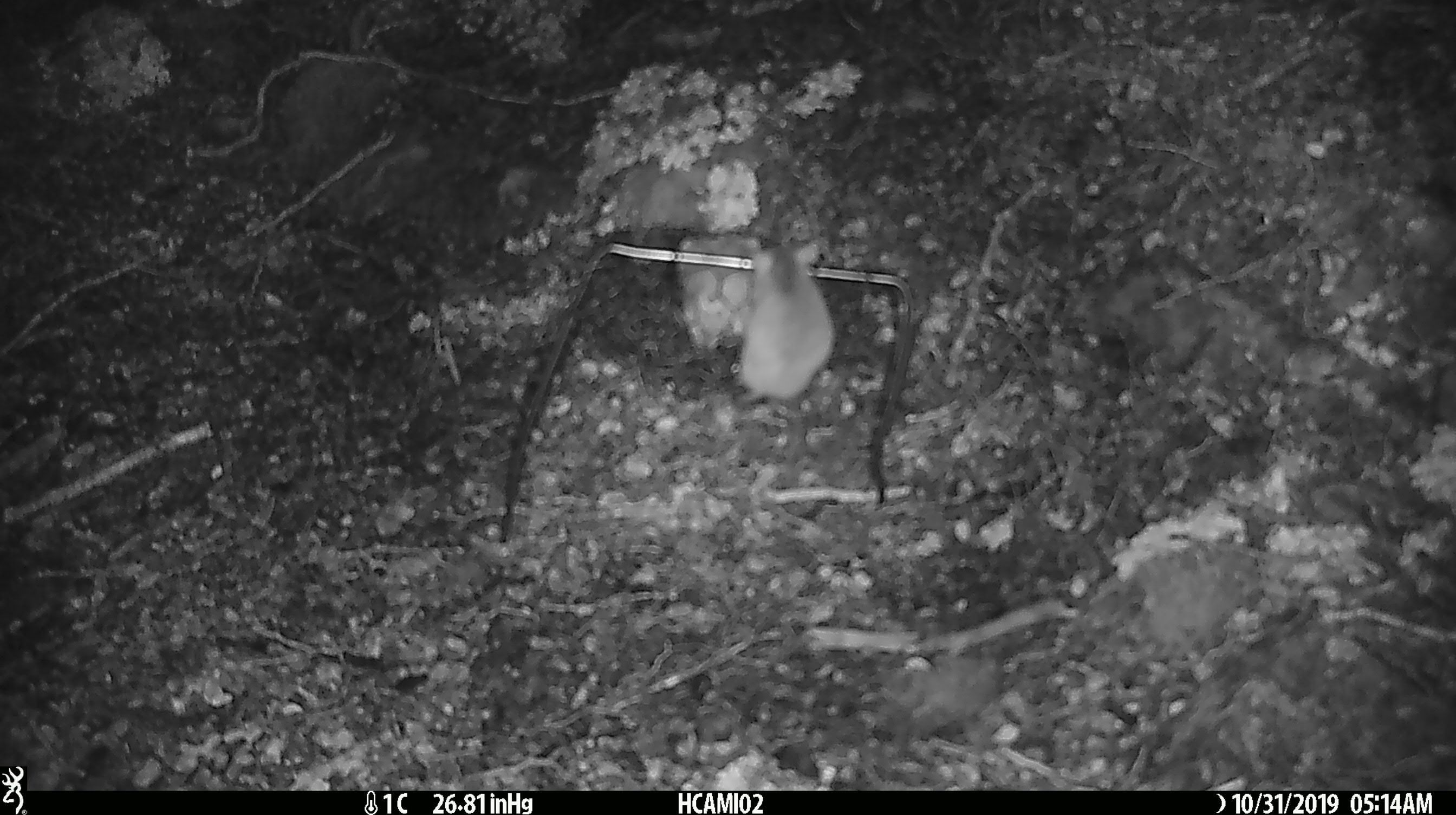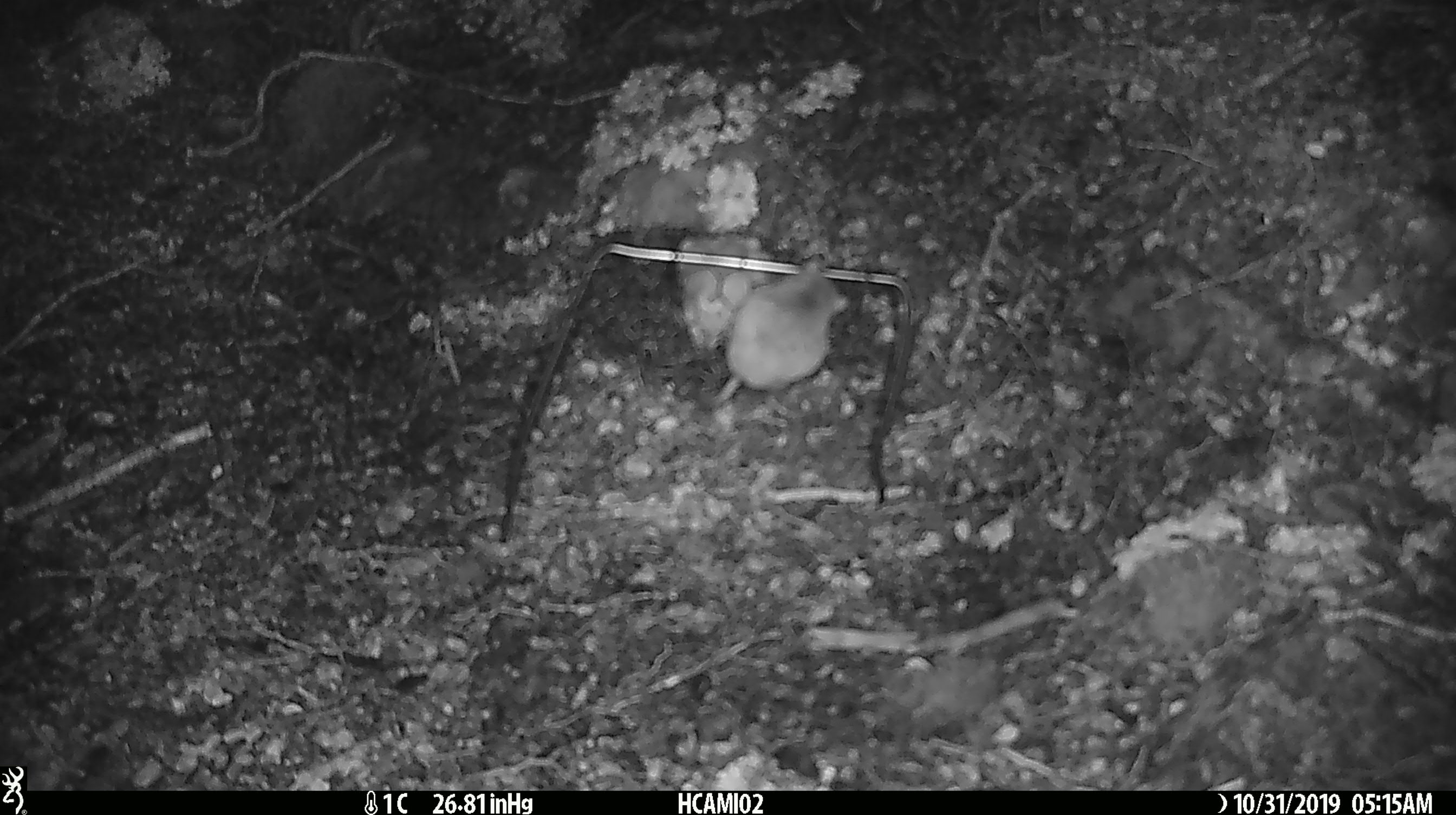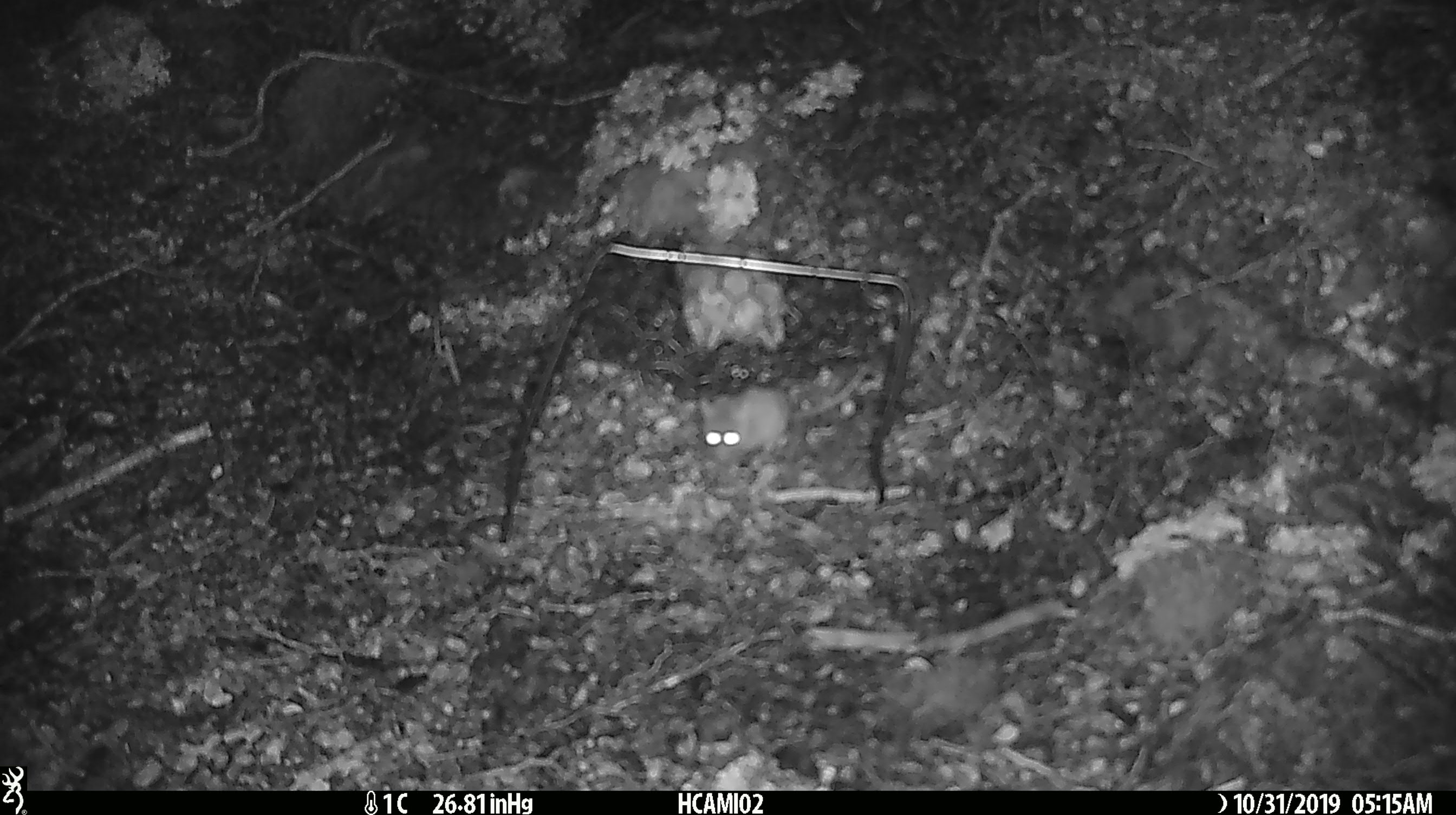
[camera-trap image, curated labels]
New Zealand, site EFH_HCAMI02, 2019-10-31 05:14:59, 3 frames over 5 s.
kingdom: Animalia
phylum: Chordata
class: Mammalia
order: Rodentia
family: Muridae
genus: Mus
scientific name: Mus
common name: mouse